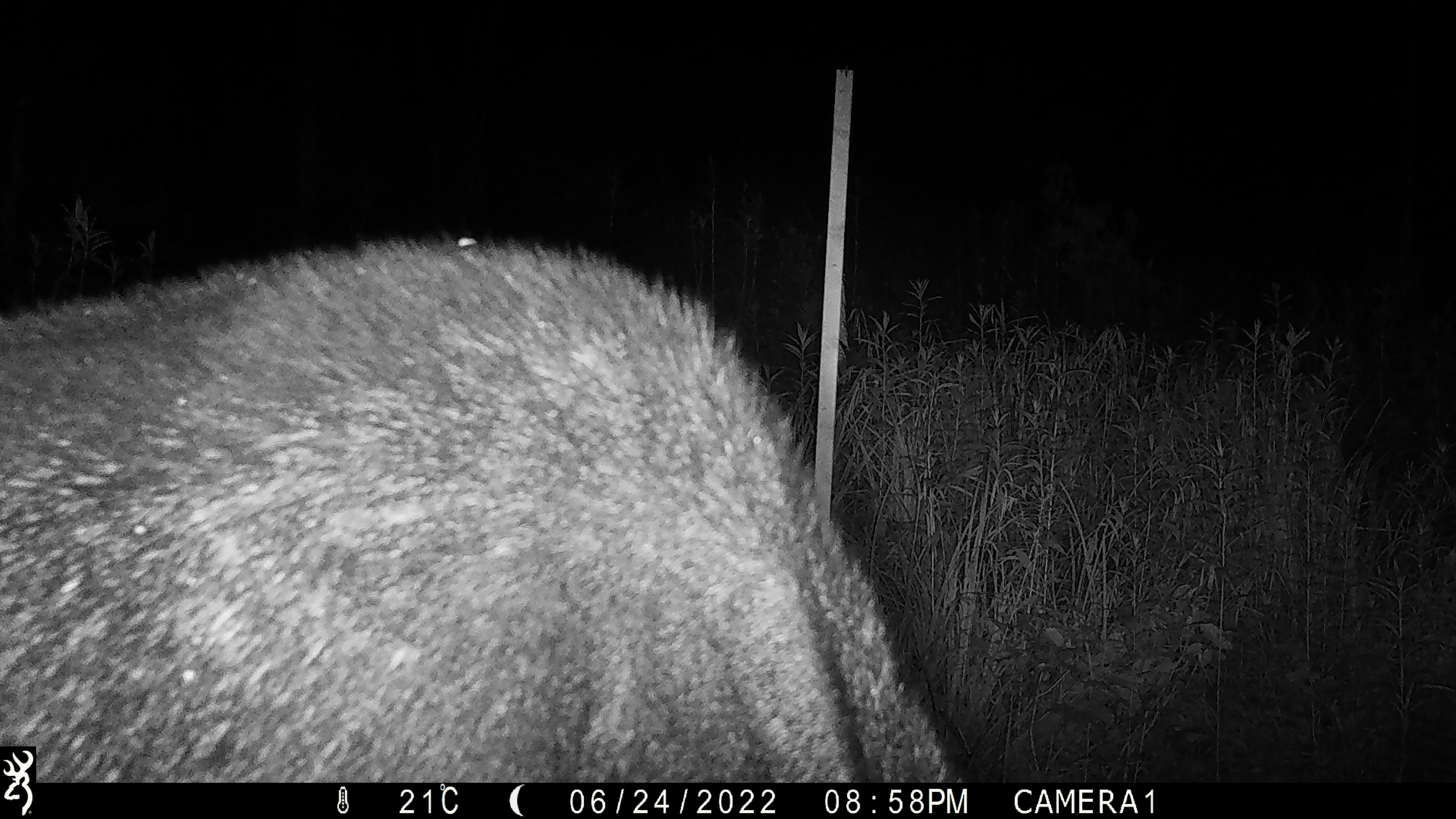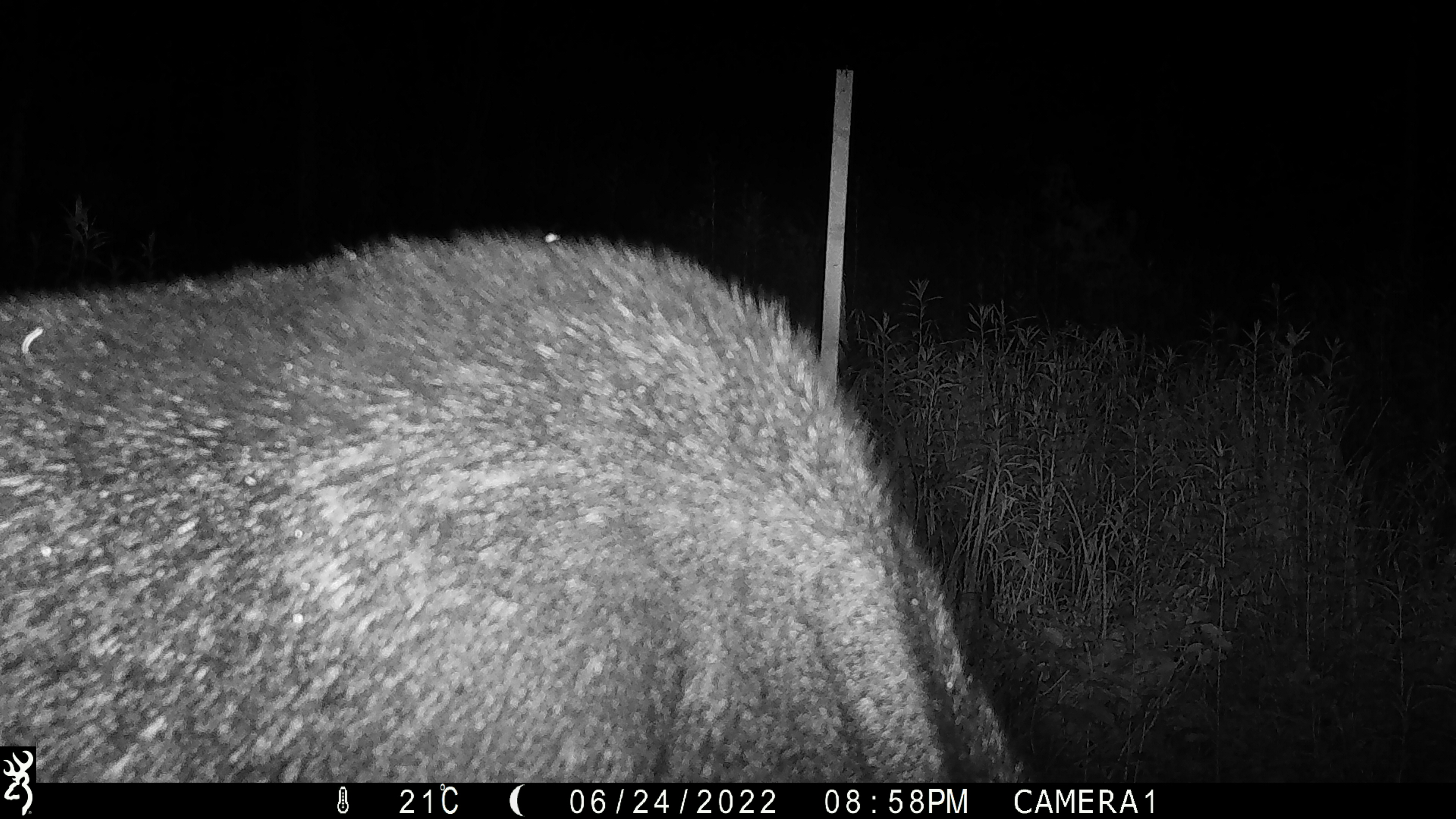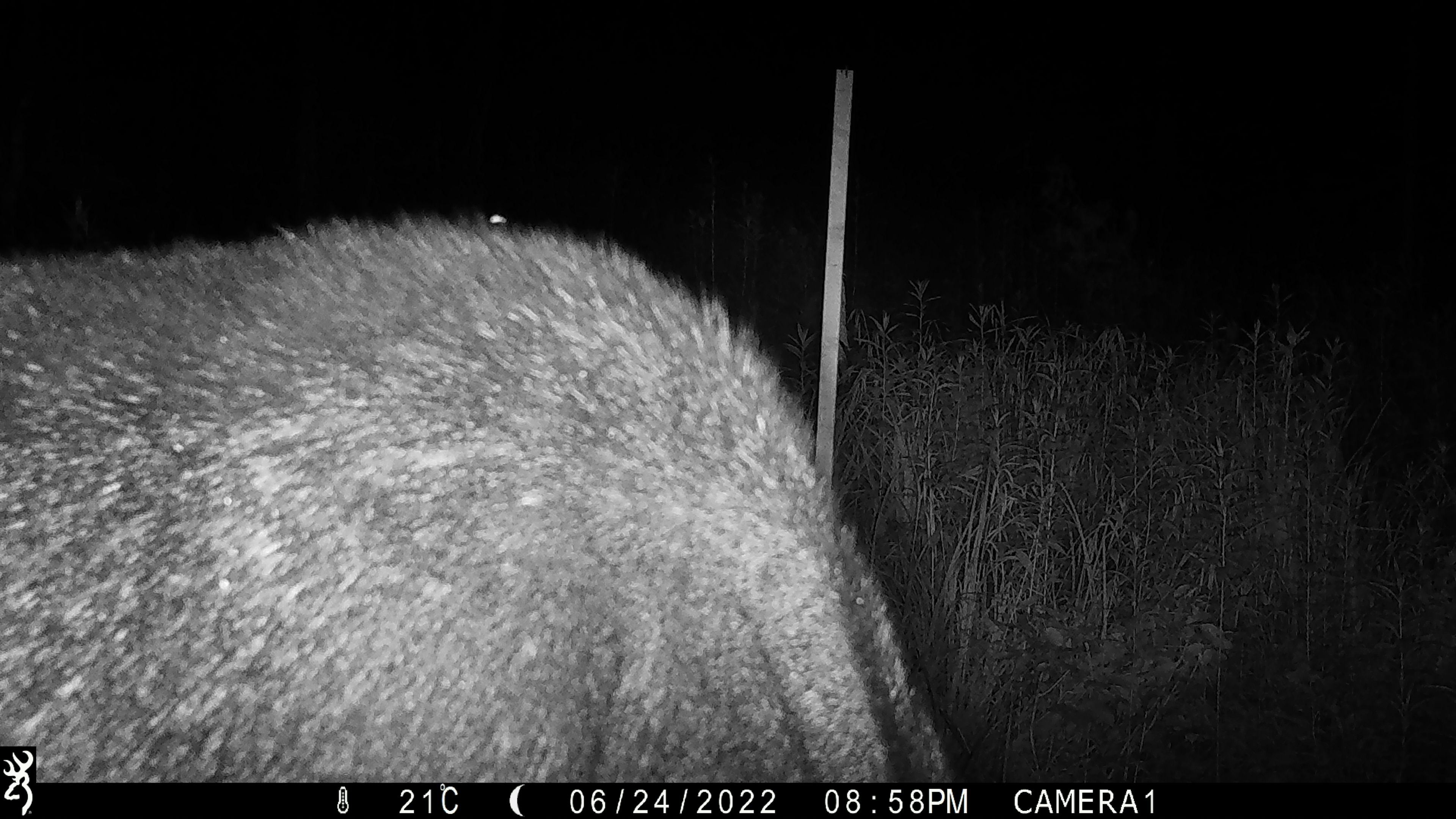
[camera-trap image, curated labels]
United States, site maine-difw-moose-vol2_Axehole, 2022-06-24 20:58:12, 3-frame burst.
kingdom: Animalia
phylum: Chordata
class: Mammalia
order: Artiodactyla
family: Cervidae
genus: Alces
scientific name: Alces alces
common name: moose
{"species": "moose (Alces alces)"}